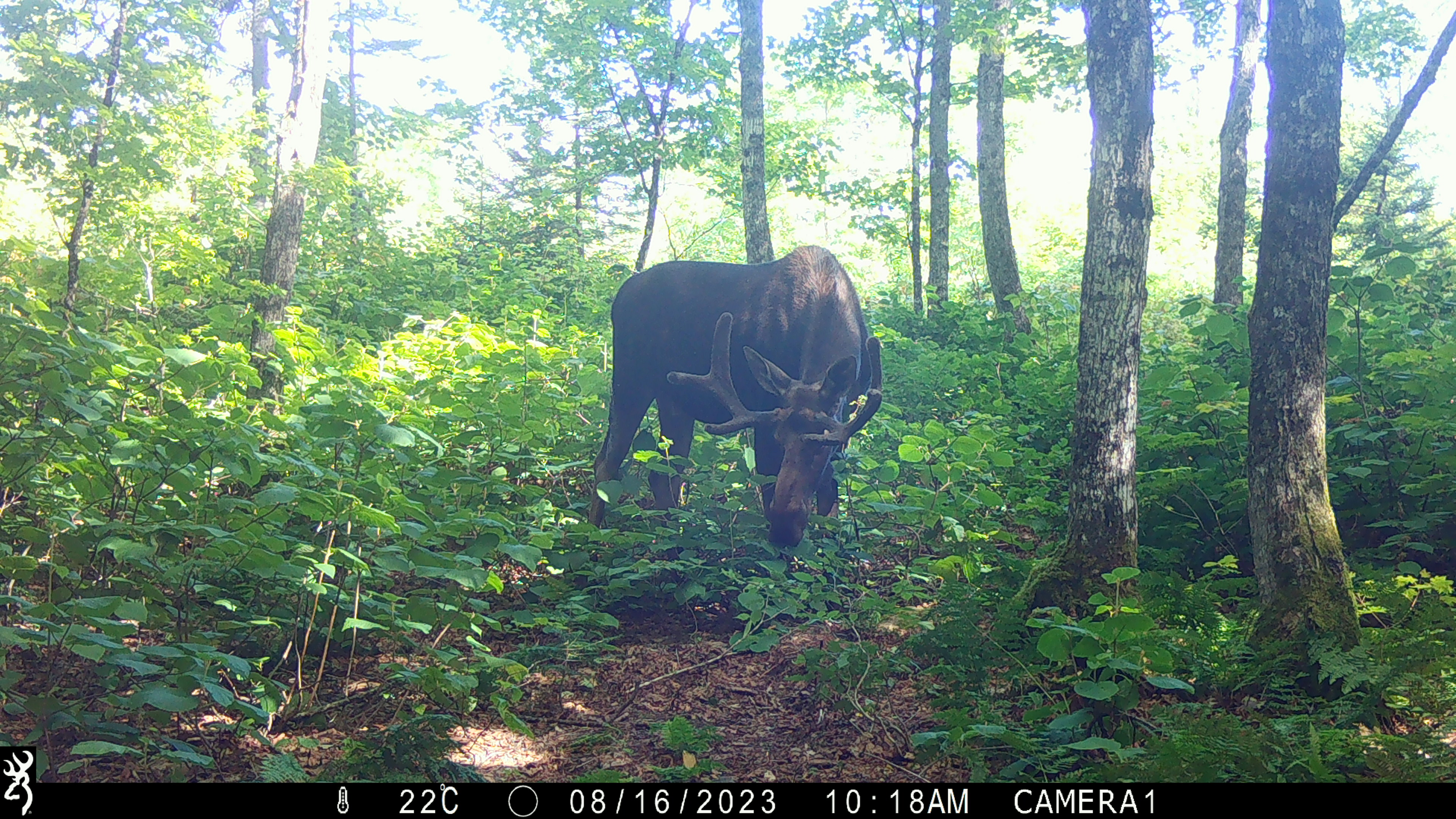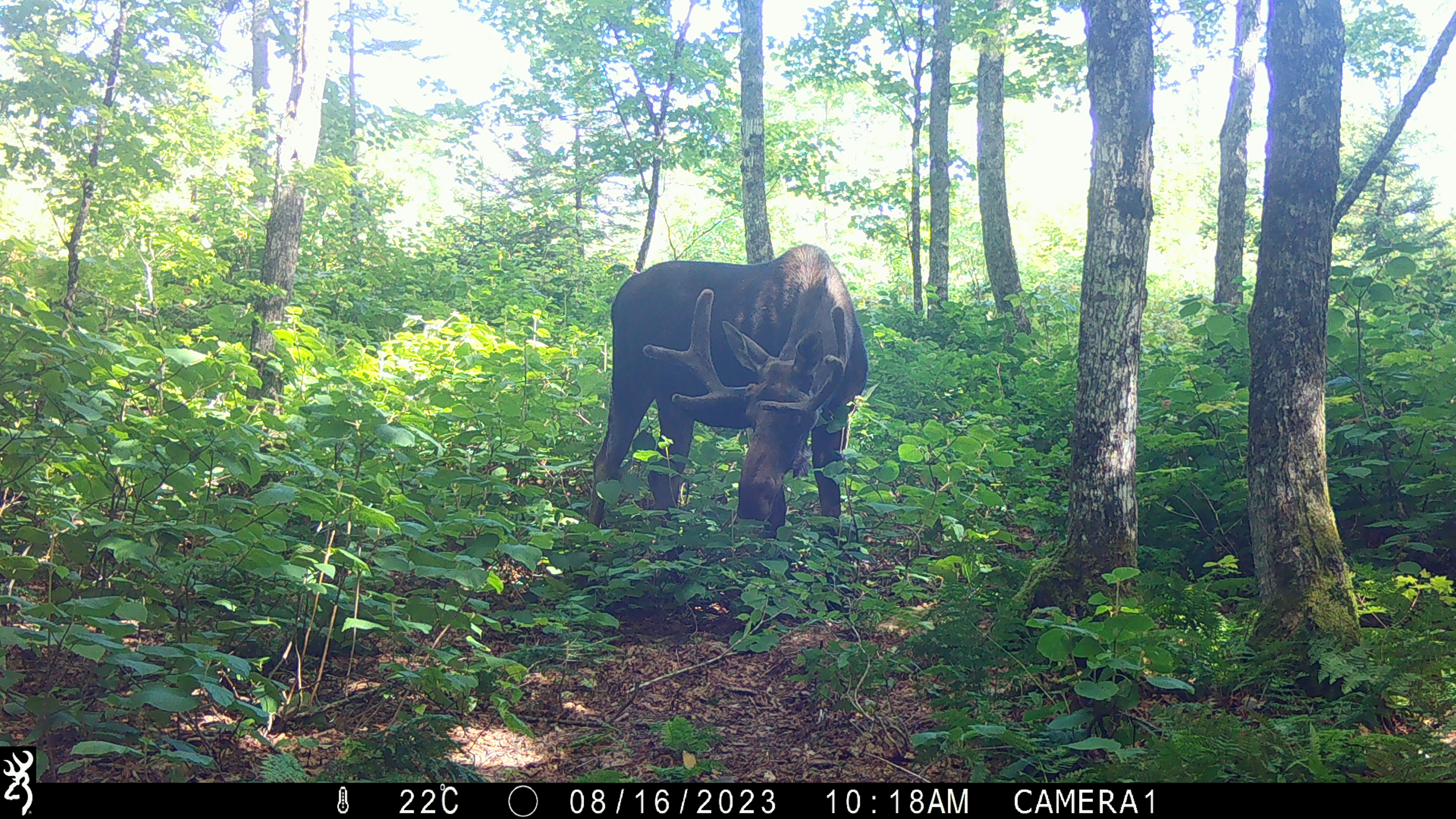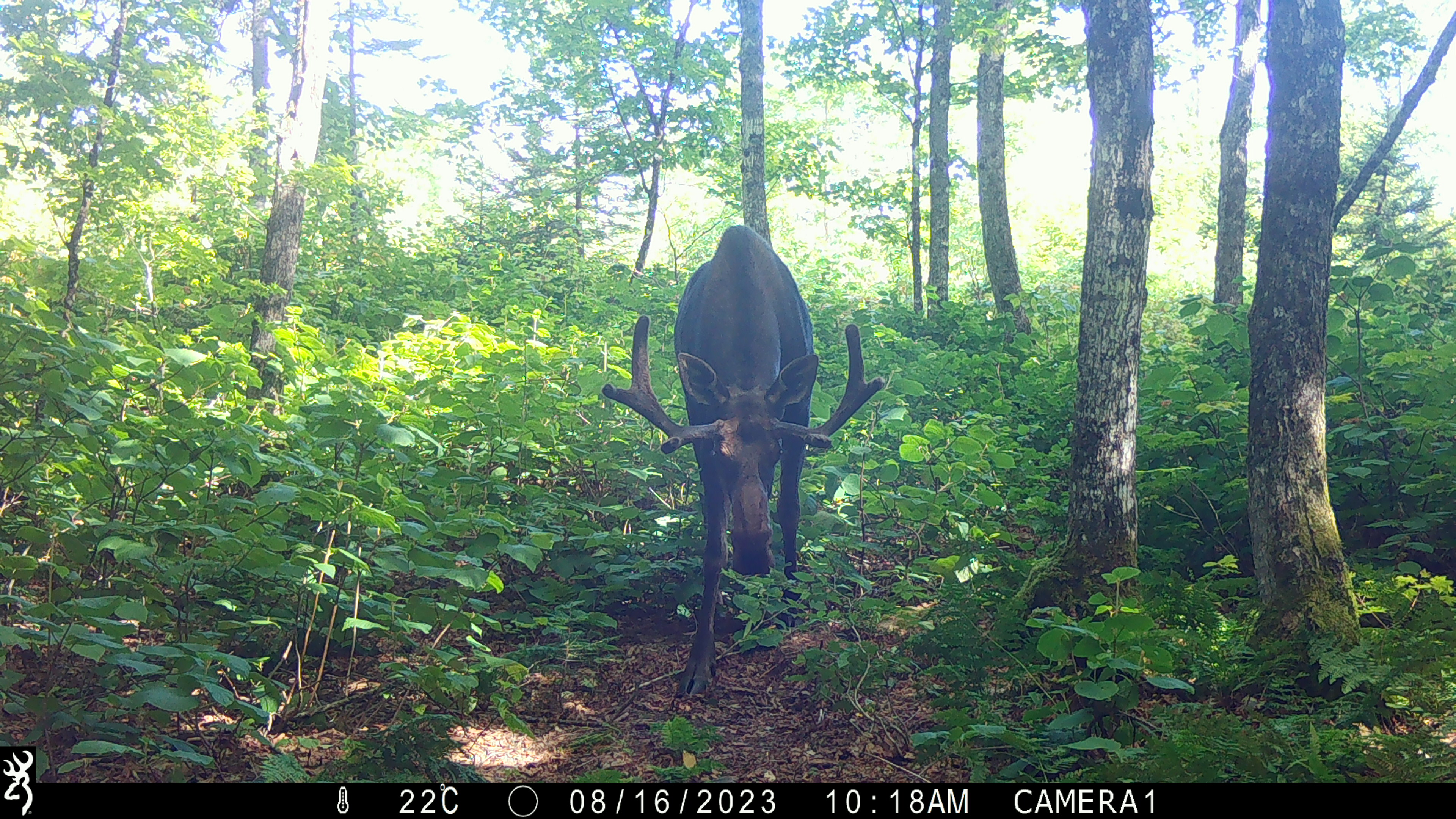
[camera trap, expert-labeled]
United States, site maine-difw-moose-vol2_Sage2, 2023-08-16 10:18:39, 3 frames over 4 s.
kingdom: Animalia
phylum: Chordata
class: Mammalia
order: Artiodactyla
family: Cervidae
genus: Alces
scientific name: Alces alces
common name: moose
Moose (Alces alces).